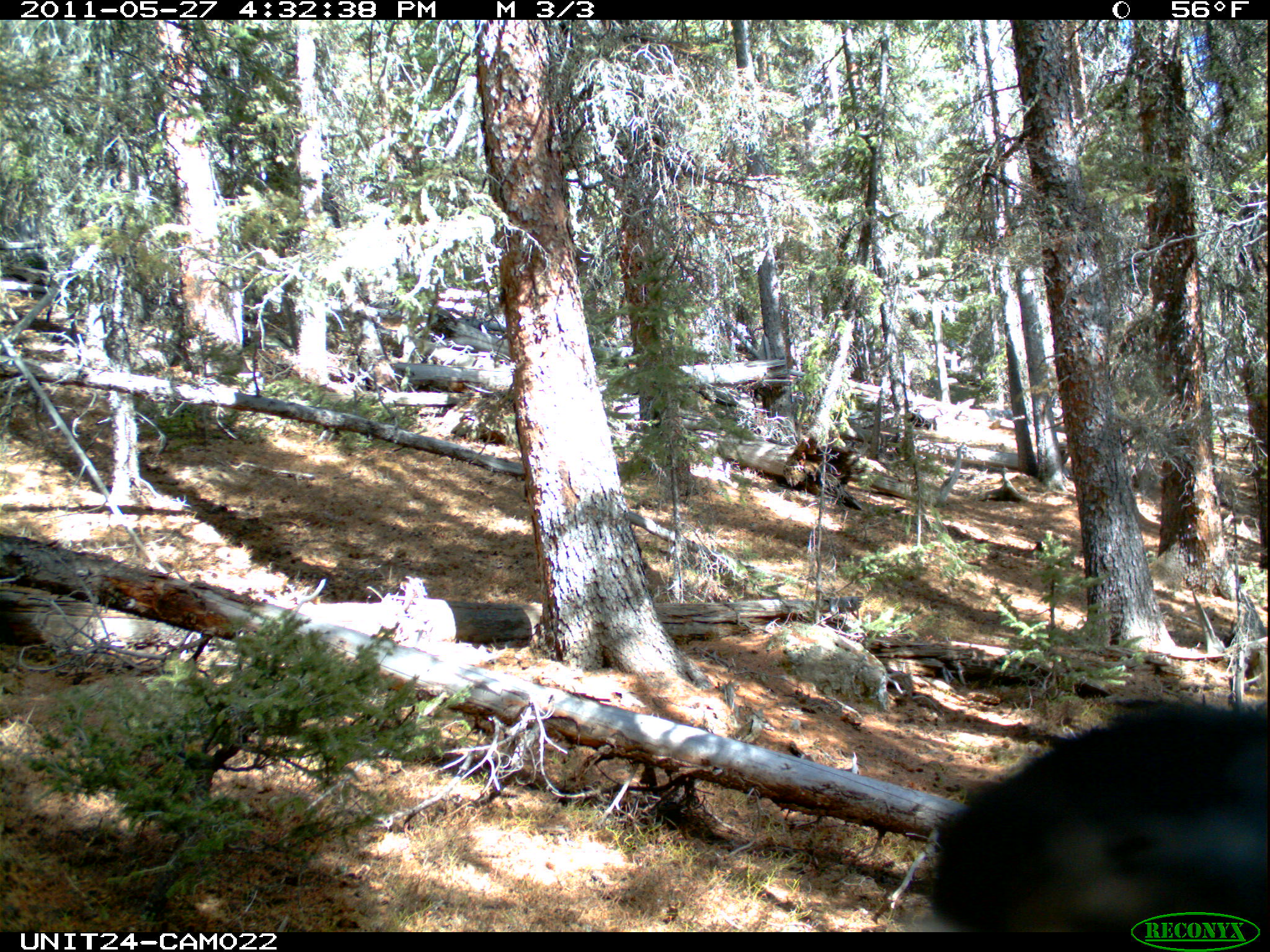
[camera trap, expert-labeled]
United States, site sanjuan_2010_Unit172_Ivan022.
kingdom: Animalia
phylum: Chordata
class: Aves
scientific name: Aves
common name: birds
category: unidentified bird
Unidentified bird (birds) (Aves).